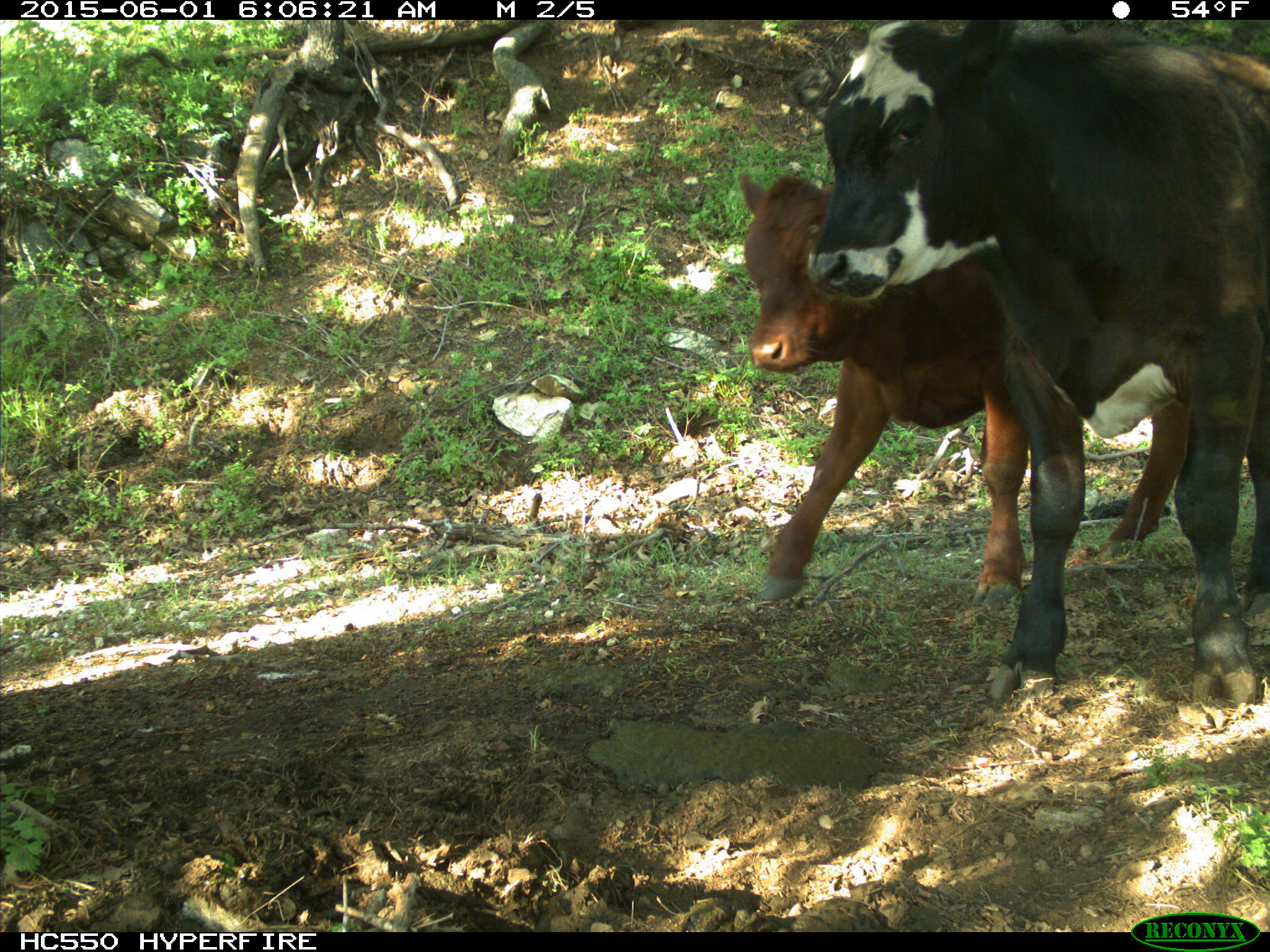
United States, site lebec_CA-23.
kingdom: Animalia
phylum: Chordata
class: Mammalia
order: Artiodactyla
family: Bovidae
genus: Bos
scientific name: Bos taurus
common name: domestic cow